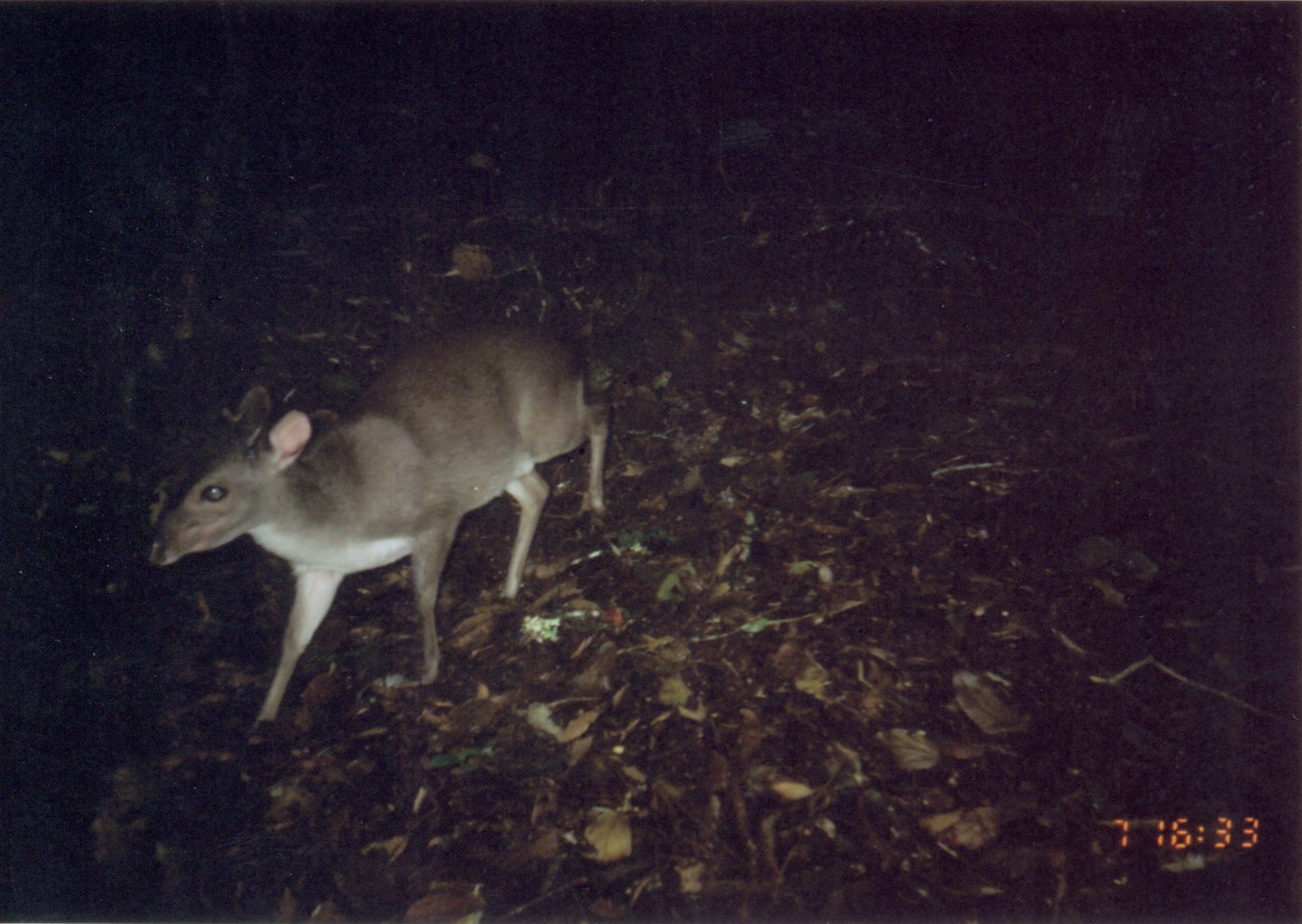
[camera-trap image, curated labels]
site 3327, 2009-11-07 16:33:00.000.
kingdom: Animalia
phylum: Chordata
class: Mammalia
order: Artiodactyla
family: Bovidae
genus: Philantomba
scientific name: Philantomba monticola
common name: blue duiker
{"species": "Philantomba monticola (blue duiker)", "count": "1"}